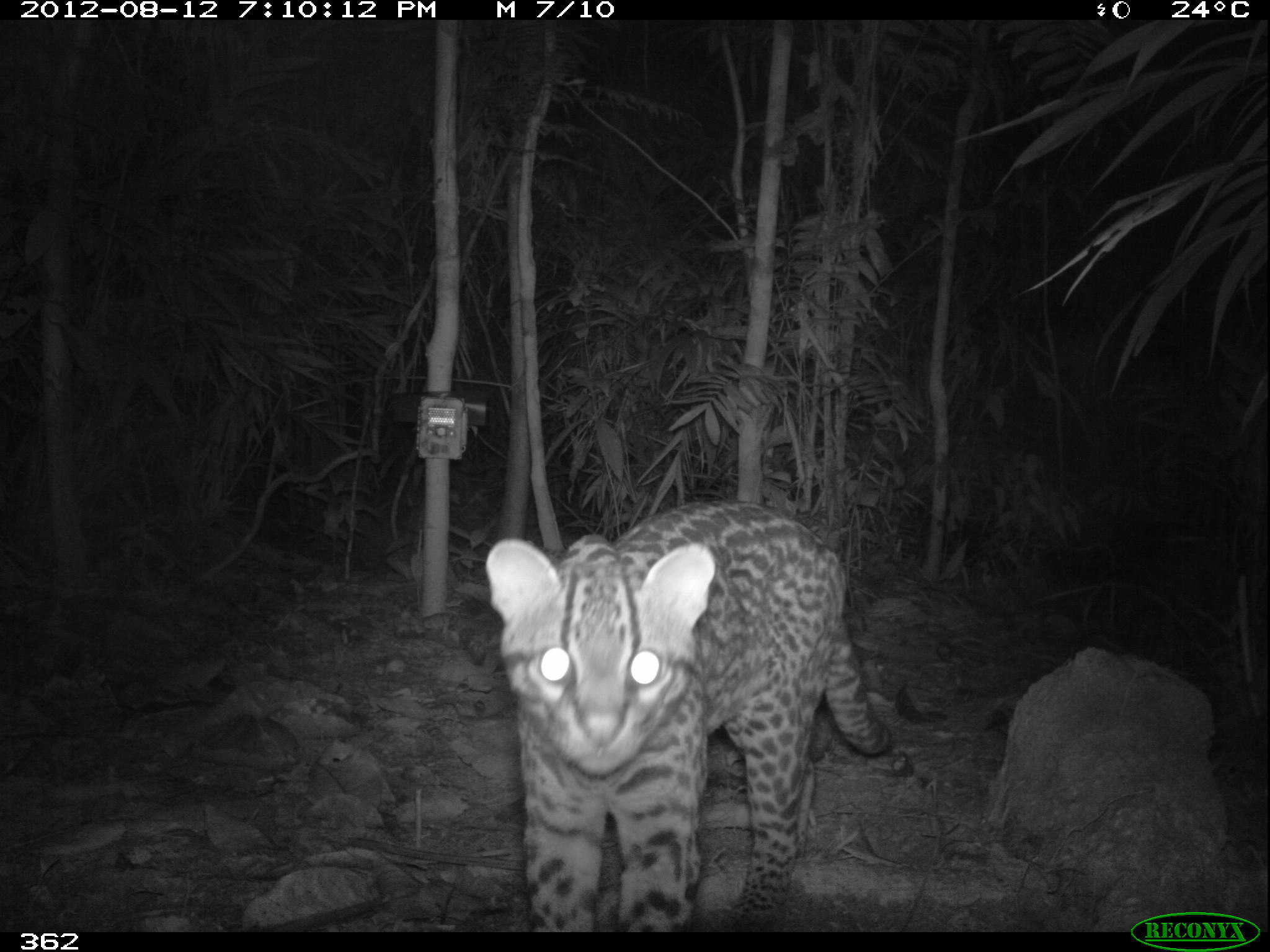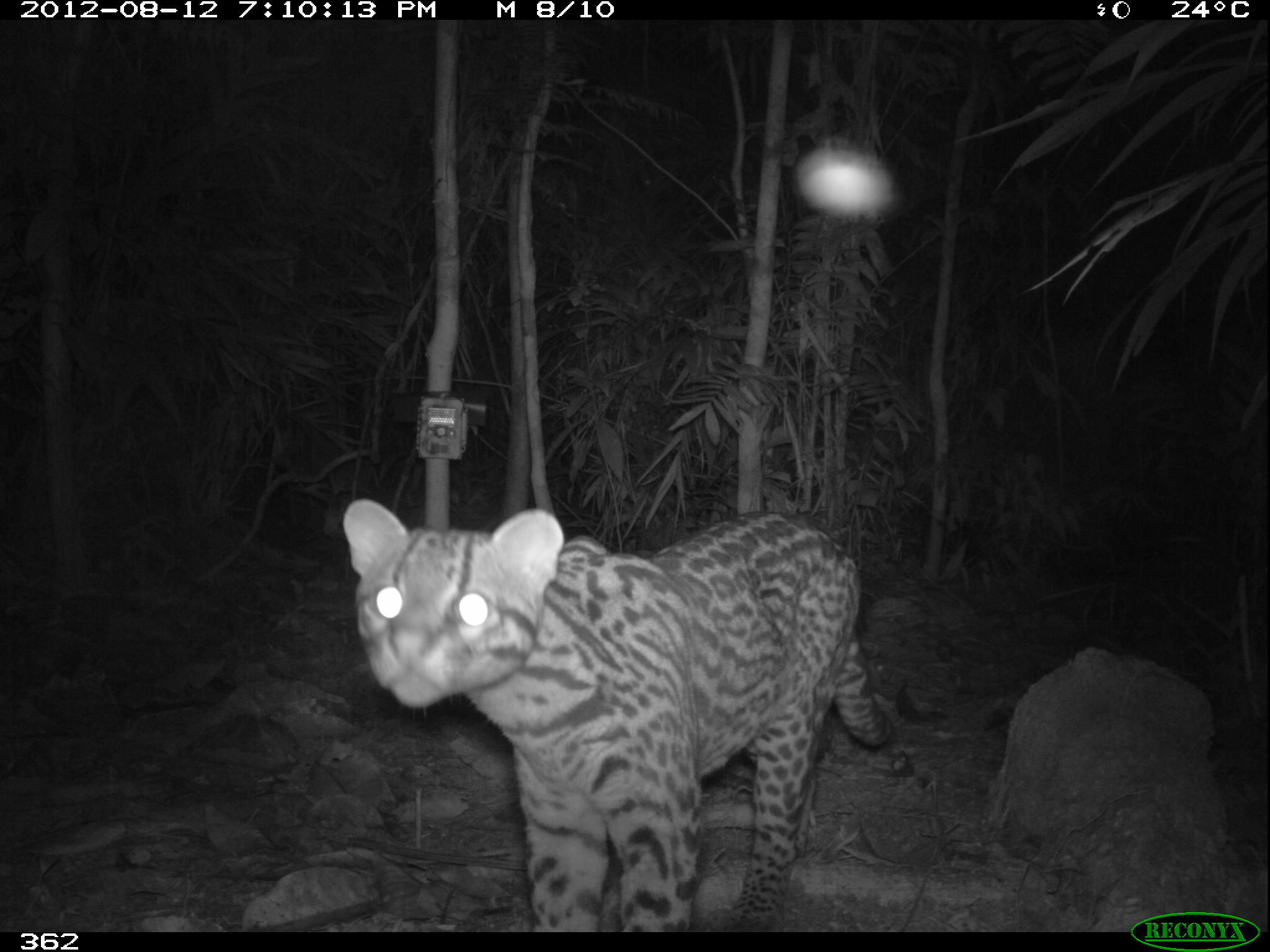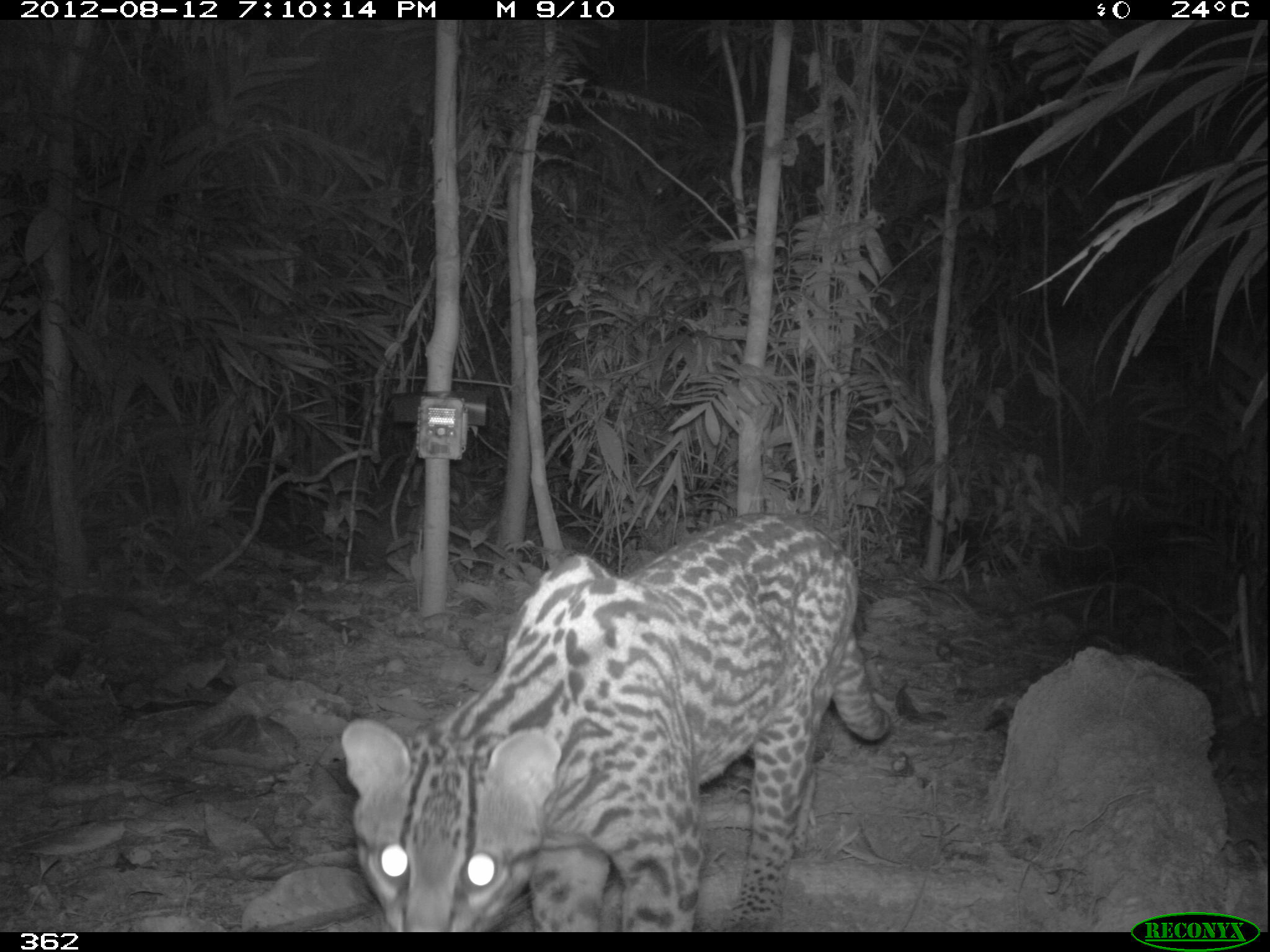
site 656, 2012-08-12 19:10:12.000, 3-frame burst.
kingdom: Animalia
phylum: Chordata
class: Mammalia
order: Carnivora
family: Felidae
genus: Leopardus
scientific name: Leopardus pardalis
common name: ocelot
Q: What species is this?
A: Leopardus pardalis (ocelot).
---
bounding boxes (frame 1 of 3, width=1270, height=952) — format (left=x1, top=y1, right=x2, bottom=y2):
leopardus pardalis: (left=486, top=501, right=892, bottom=934)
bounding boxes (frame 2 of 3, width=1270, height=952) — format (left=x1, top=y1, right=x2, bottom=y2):
leopardus pardalis: (left=341, top=498, right=891, bottom=933)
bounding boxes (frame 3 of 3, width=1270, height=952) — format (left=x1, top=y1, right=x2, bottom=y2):
leopardus pardalis: (left=342, top=512, right=894, bottom=932)